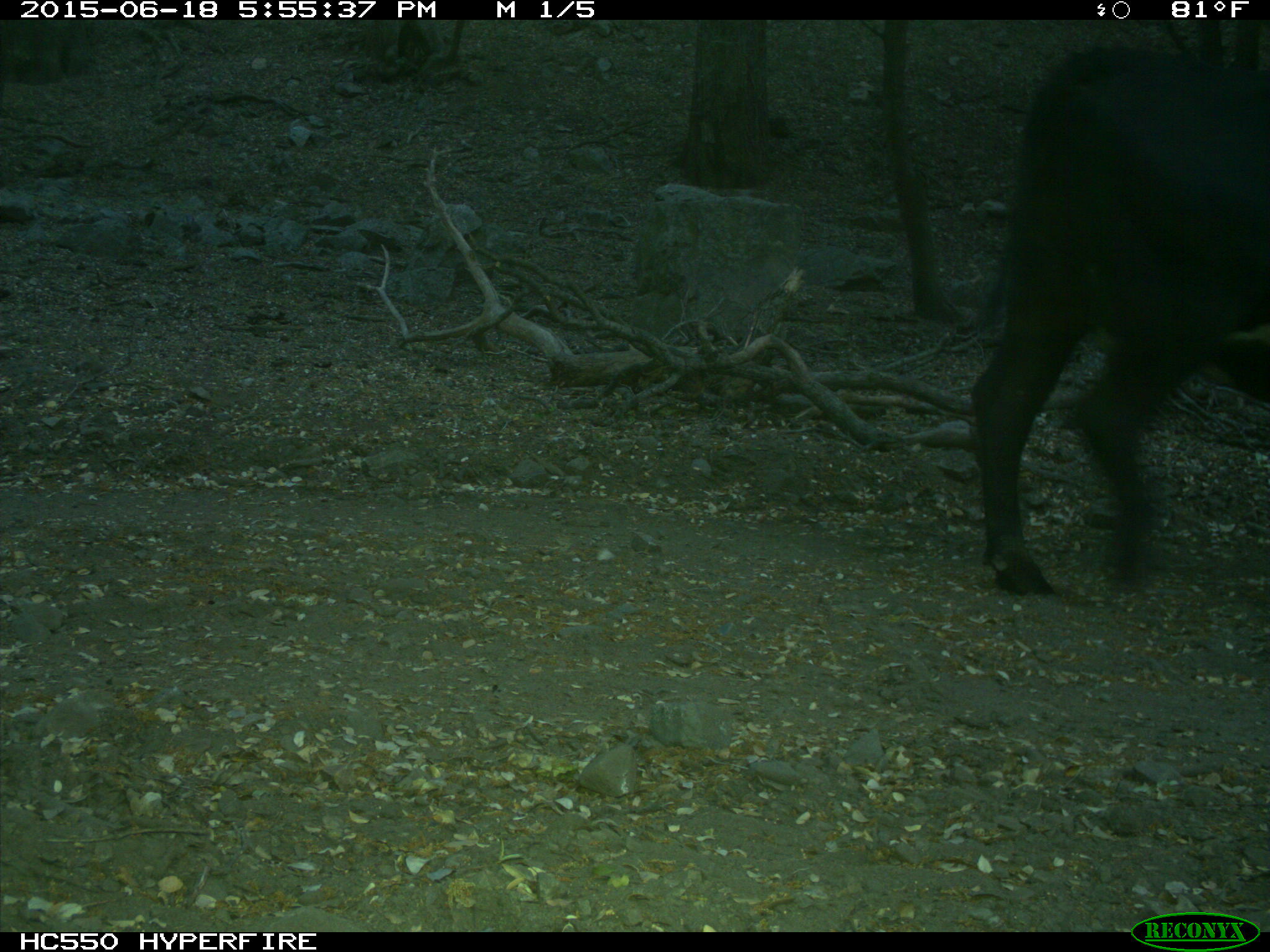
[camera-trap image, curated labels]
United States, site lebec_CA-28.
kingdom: Animalia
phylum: Chordata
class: Mammalia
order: Artiodactyla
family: Bovidae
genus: Bos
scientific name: Bos taurus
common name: domestic cow